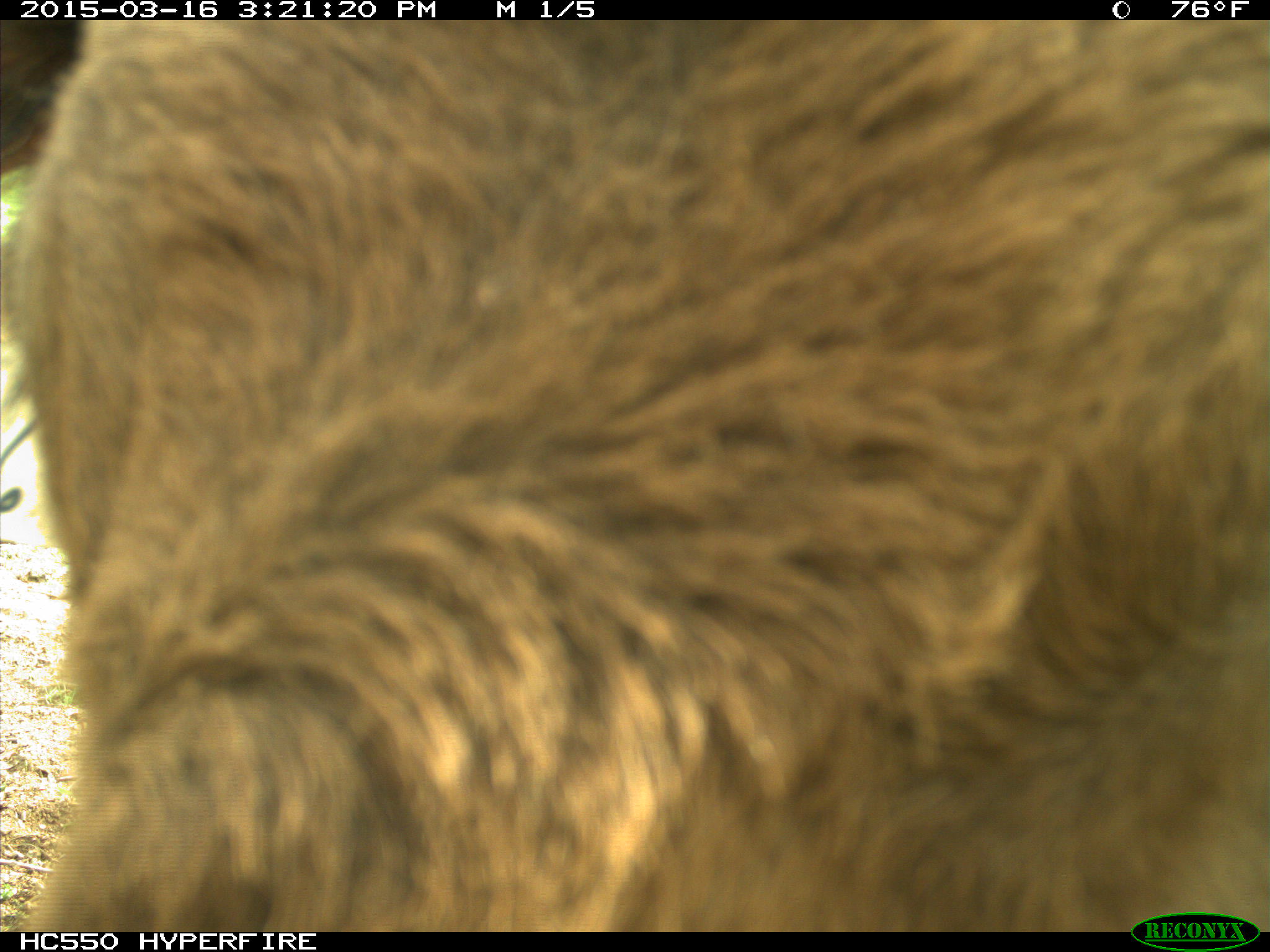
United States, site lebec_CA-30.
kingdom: Animalia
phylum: Chordata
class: Mammalia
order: Artiodactyla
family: Bovidae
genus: Bos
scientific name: Bos taurus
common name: domestic cow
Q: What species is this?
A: Bos taurus (domestic cow).